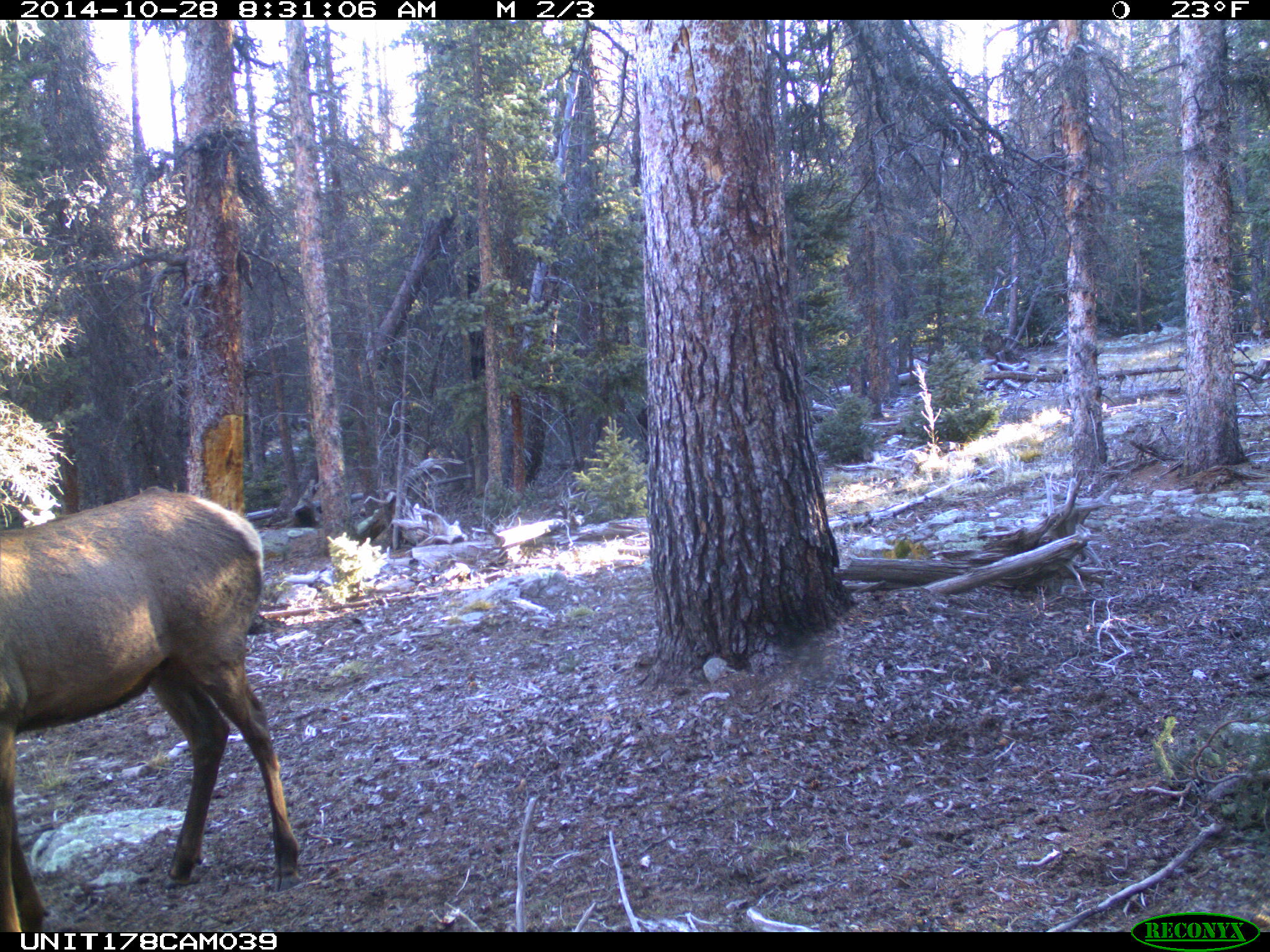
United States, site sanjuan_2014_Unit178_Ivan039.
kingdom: Animalia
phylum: Chordata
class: Mammalia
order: Artiodactyla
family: Cervidae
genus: Cervus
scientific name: Cervus elaphus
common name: red deer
Cervus elaphus (red deer).